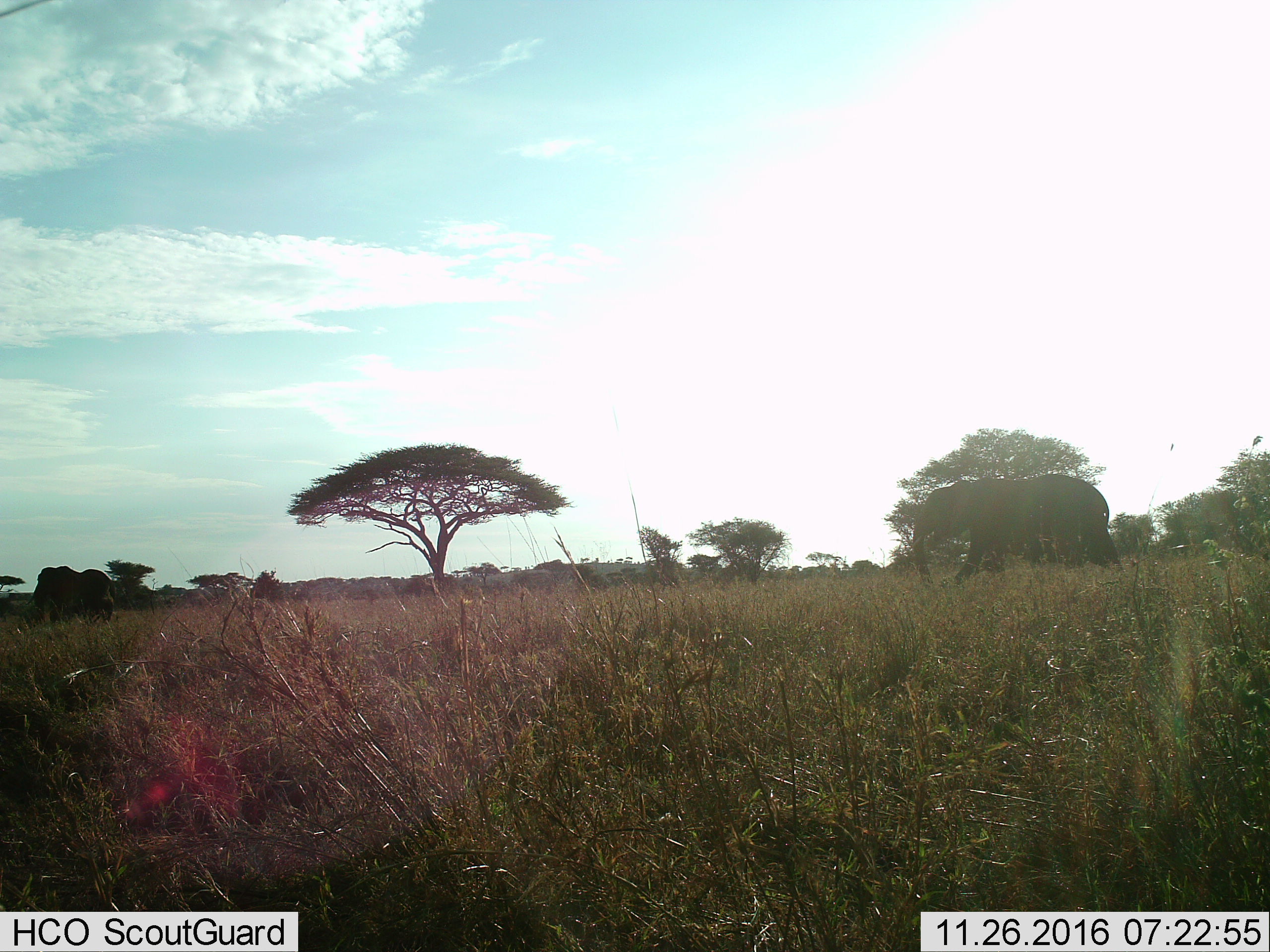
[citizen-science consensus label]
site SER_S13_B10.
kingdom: Animalia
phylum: Chordata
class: Mammalia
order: Proboscidea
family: Elephantidae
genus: Loxodonta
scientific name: Loxodonta africana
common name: african bush elephant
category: elephant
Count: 2.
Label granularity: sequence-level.